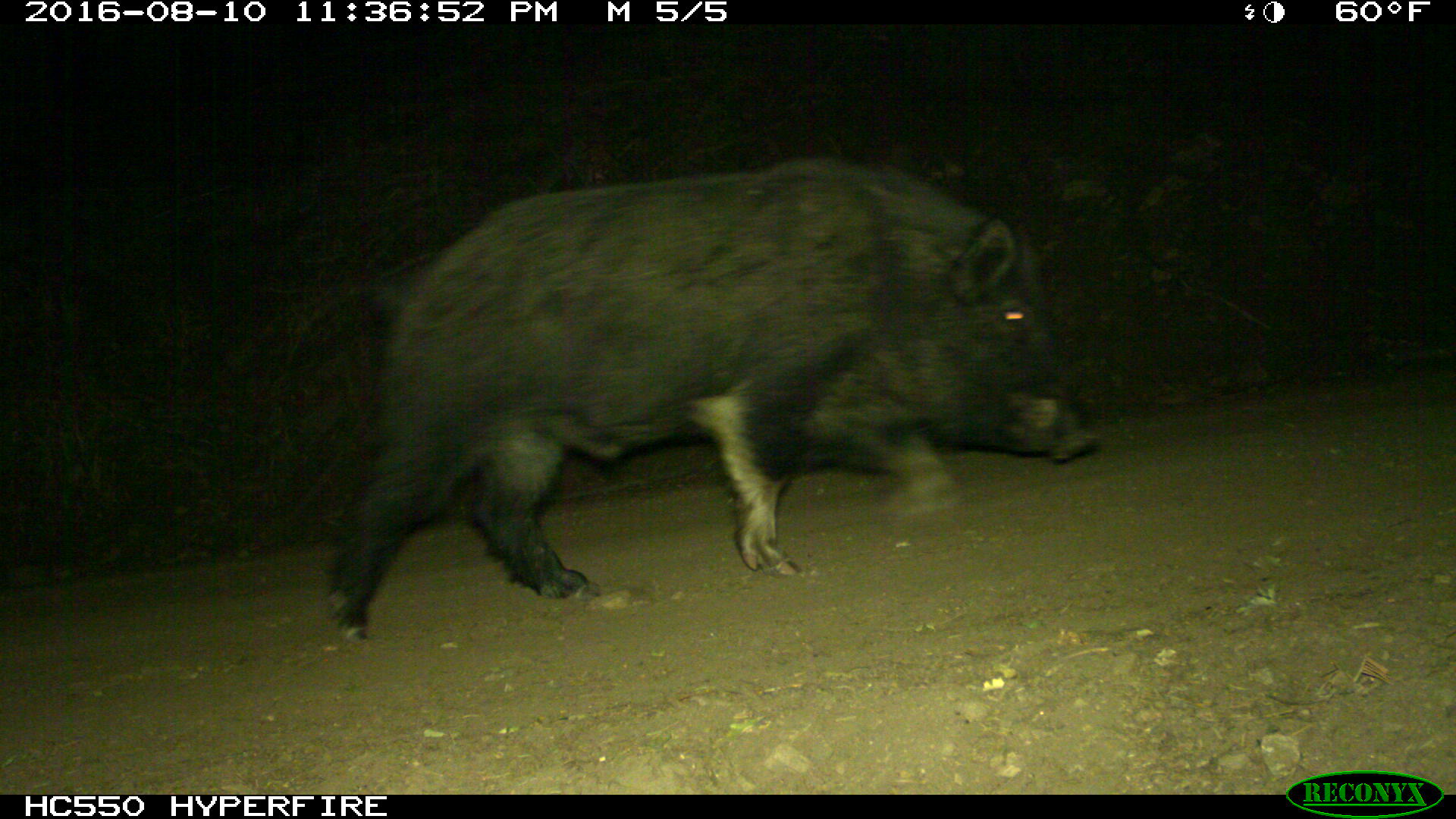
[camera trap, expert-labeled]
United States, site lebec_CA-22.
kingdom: Animalia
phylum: Chordata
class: Mammalia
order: Artiodactyla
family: Suidae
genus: Sus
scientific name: Sus scrofa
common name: wild boar